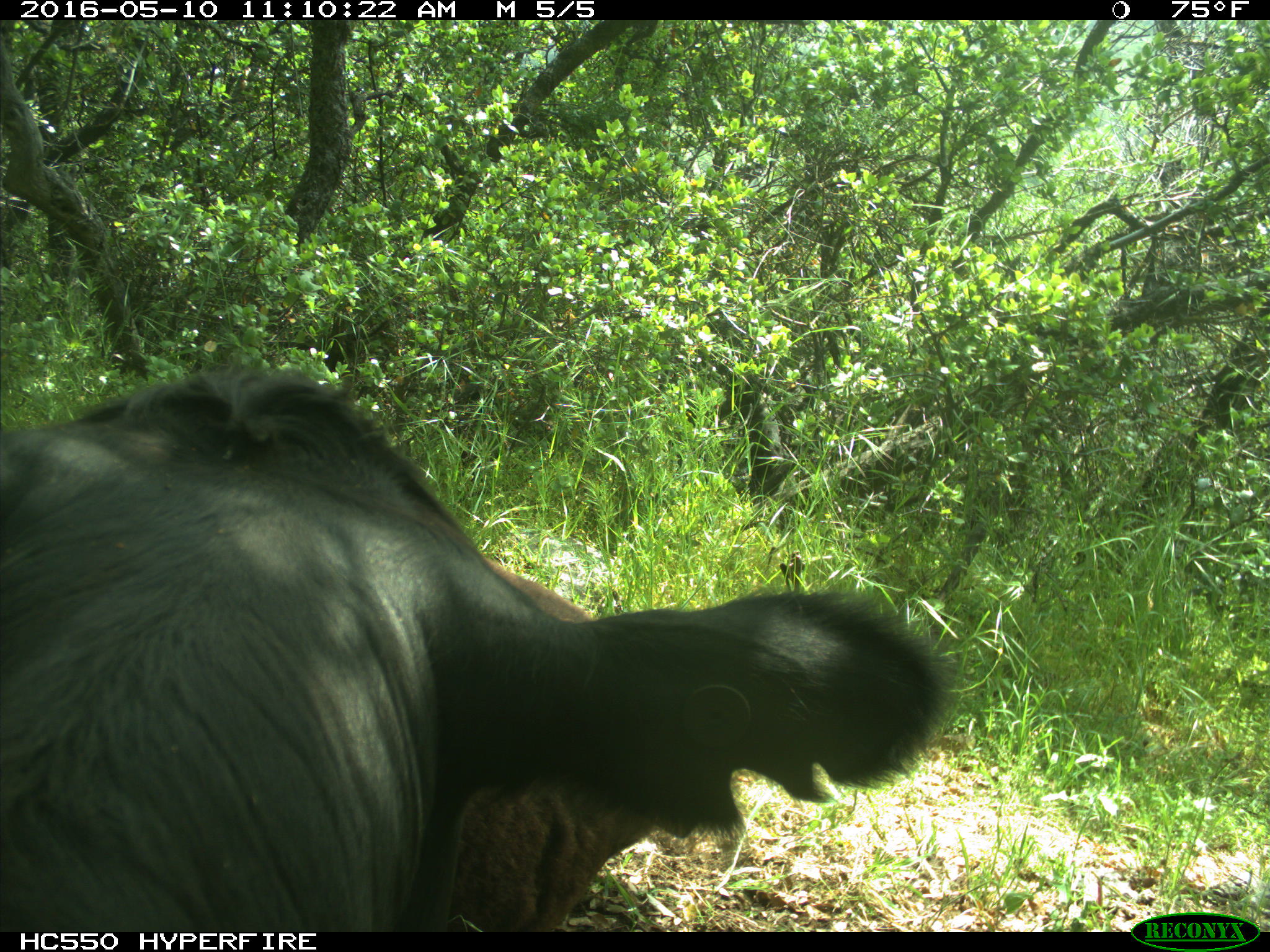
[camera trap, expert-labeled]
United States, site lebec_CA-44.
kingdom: Animalia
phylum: Chordata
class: Mammalia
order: Artiodactyla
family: Bovidae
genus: Bos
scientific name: Bos taurus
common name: domestic cow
Bos taurus (domestic cow).